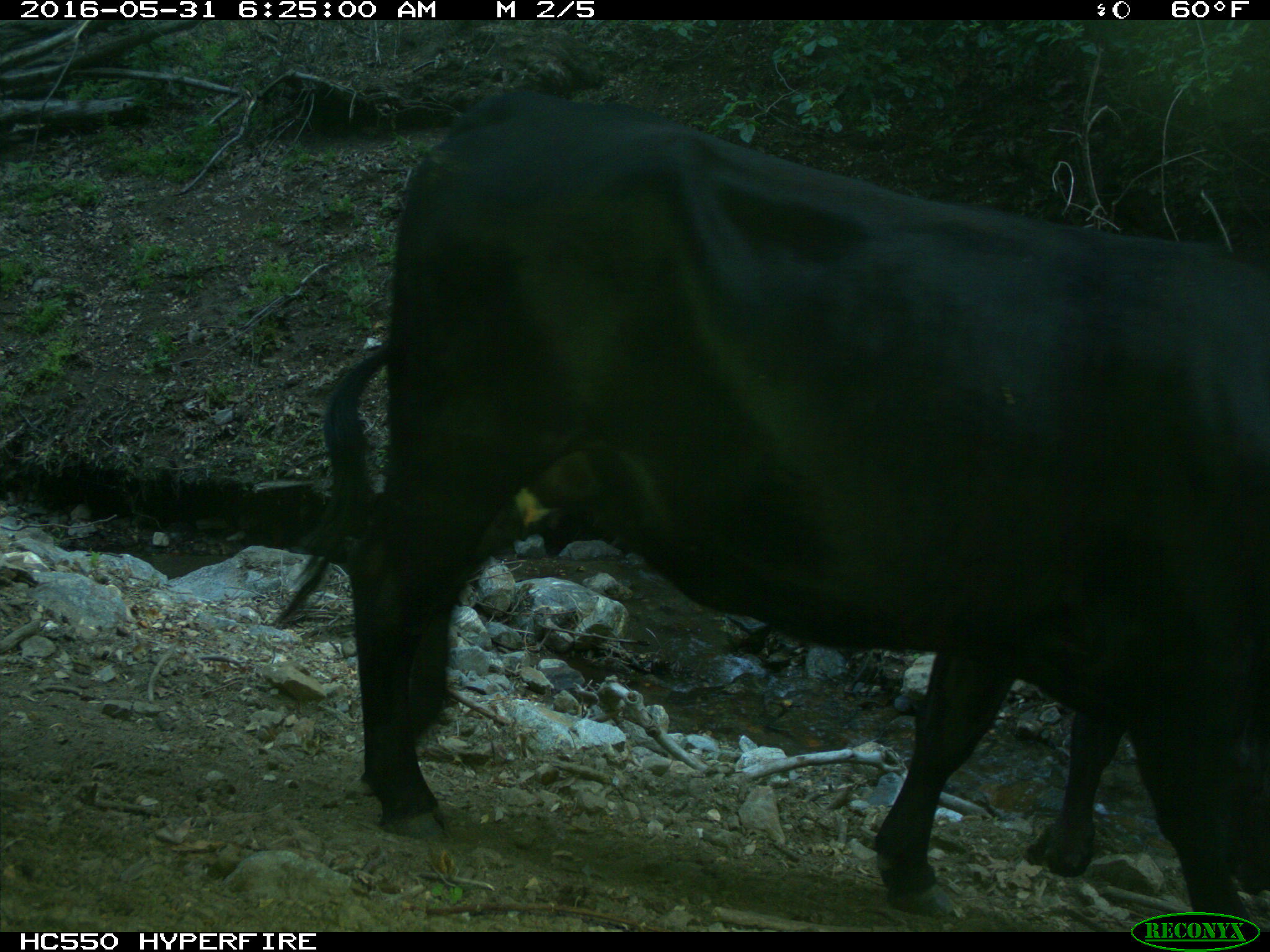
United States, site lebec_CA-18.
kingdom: Animalia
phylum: Chordata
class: Mammalia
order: Artiodactyla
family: Bovidae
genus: Bos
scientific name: Bos taurus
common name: domestic cow